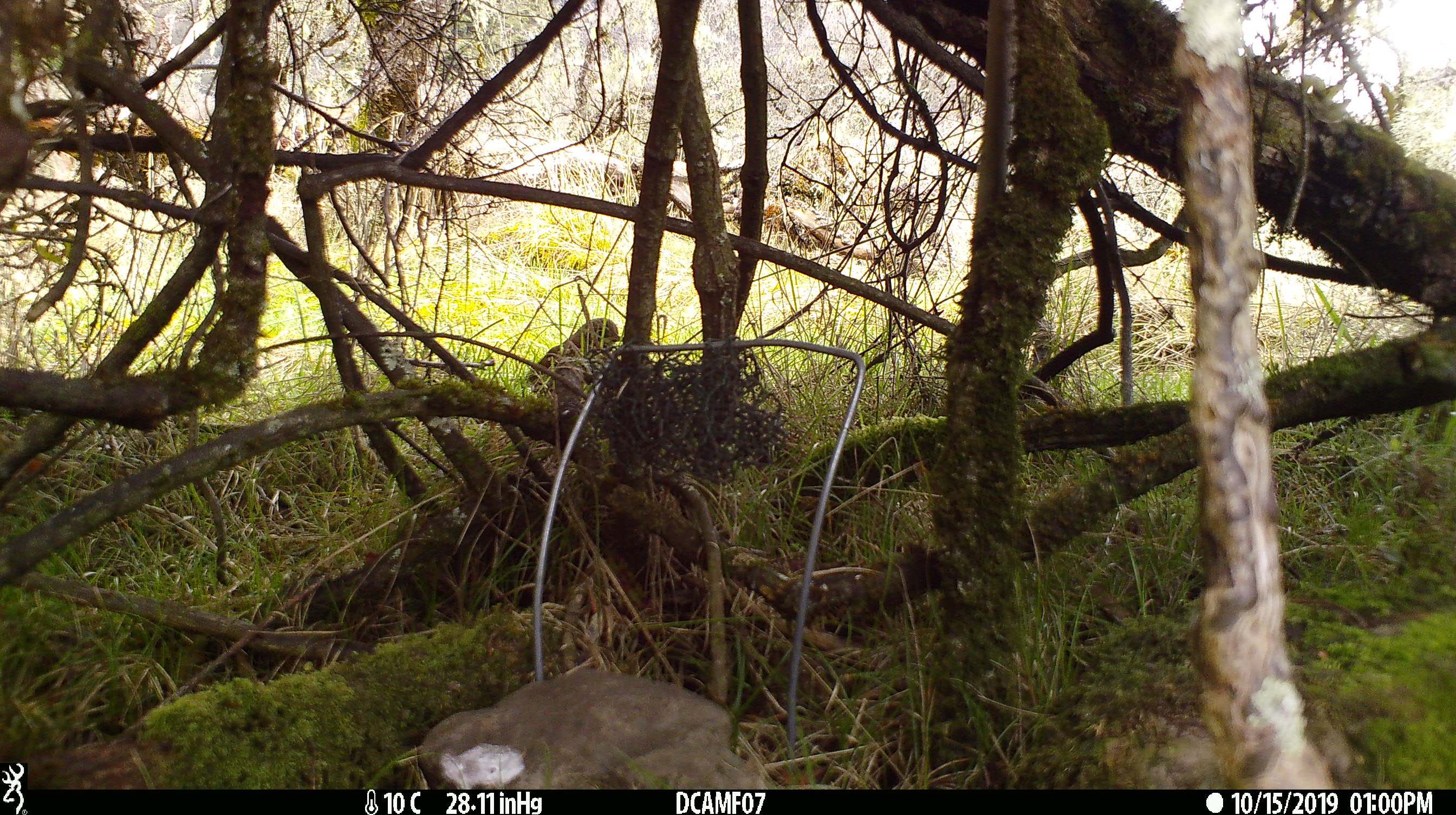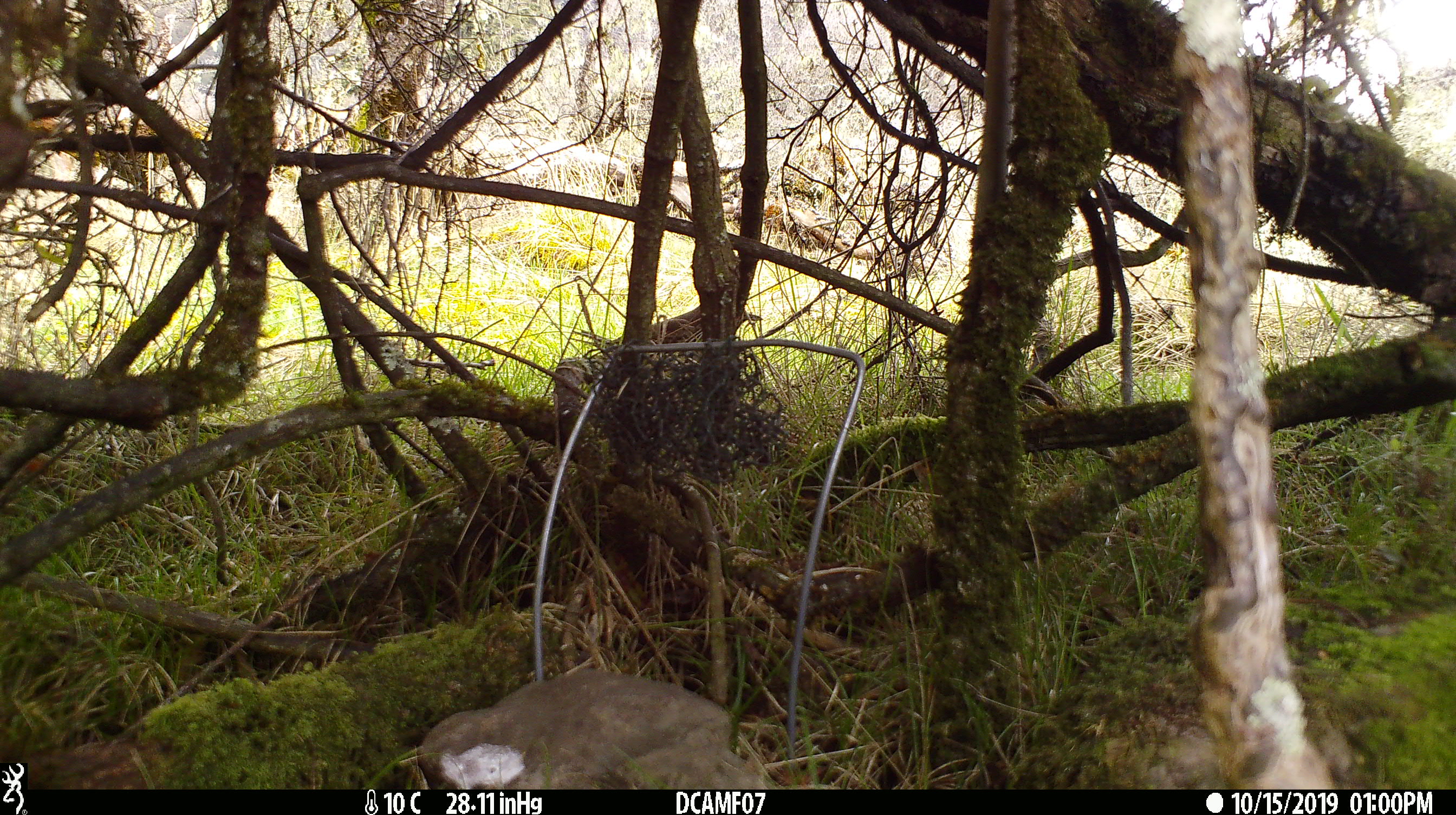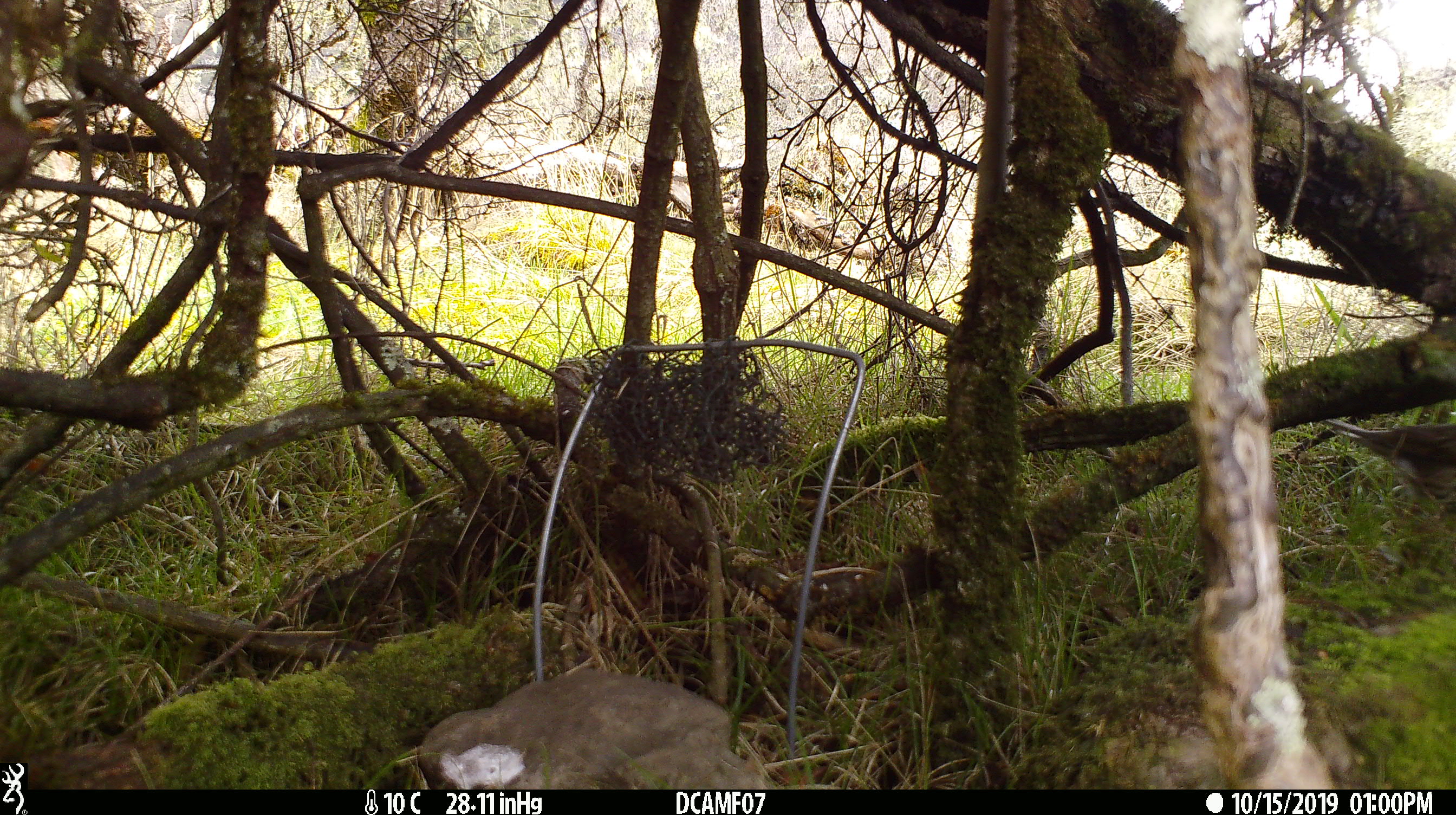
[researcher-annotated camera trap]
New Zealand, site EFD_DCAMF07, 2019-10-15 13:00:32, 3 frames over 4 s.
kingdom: Animalia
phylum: Chordata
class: Aves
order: Passeriformes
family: Turdidae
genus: Turdus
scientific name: Turdus philomelos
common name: song thrush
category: thrush